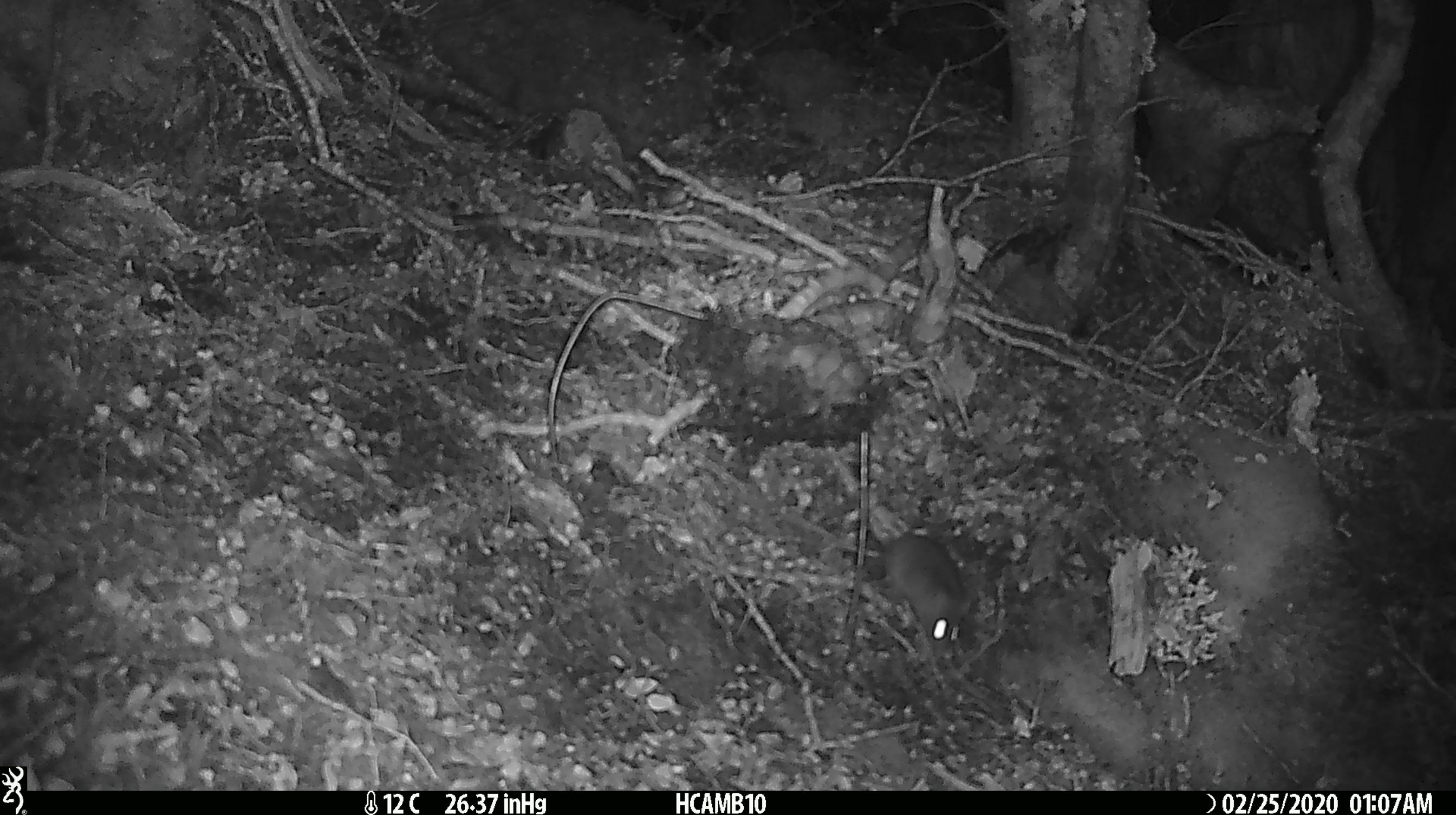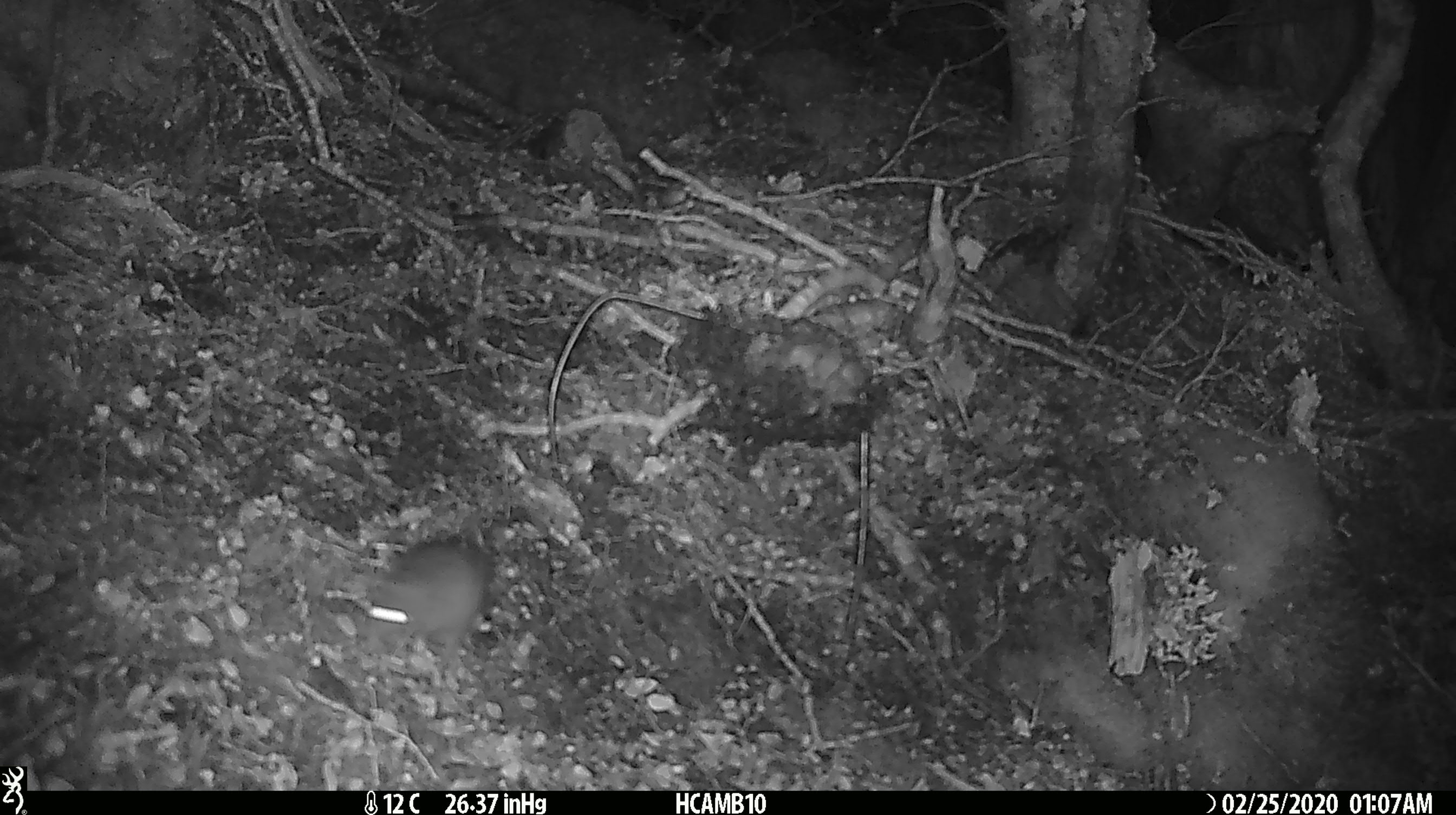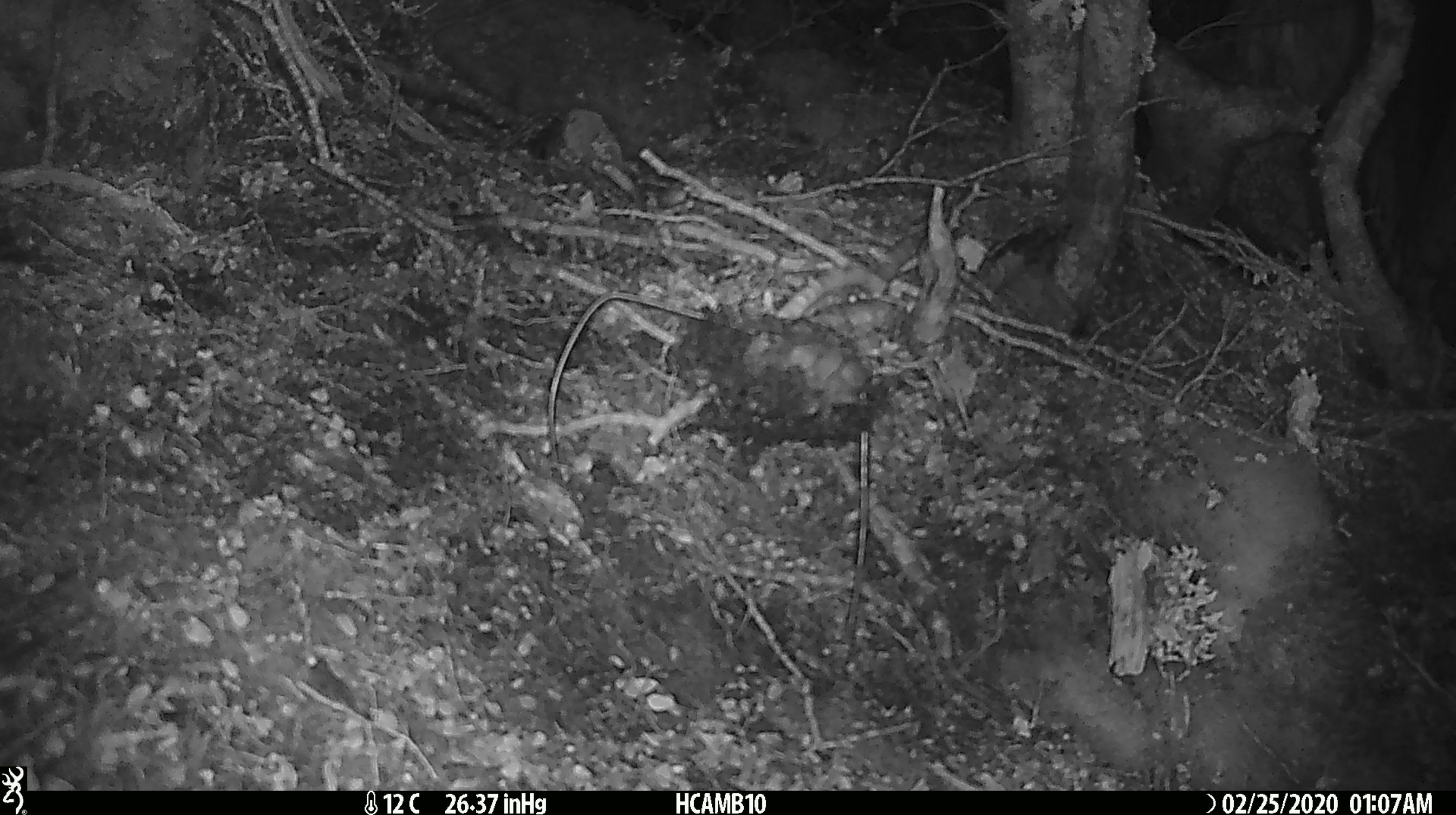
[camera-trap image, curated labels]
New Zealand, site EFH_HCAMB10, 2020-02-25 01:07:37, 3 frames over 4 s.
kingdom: Animalia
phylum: Chordata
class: Mammalia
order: Rodentia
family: Muridae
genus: Mus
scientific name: Mus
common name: mouse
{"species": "mouse (Mus)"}